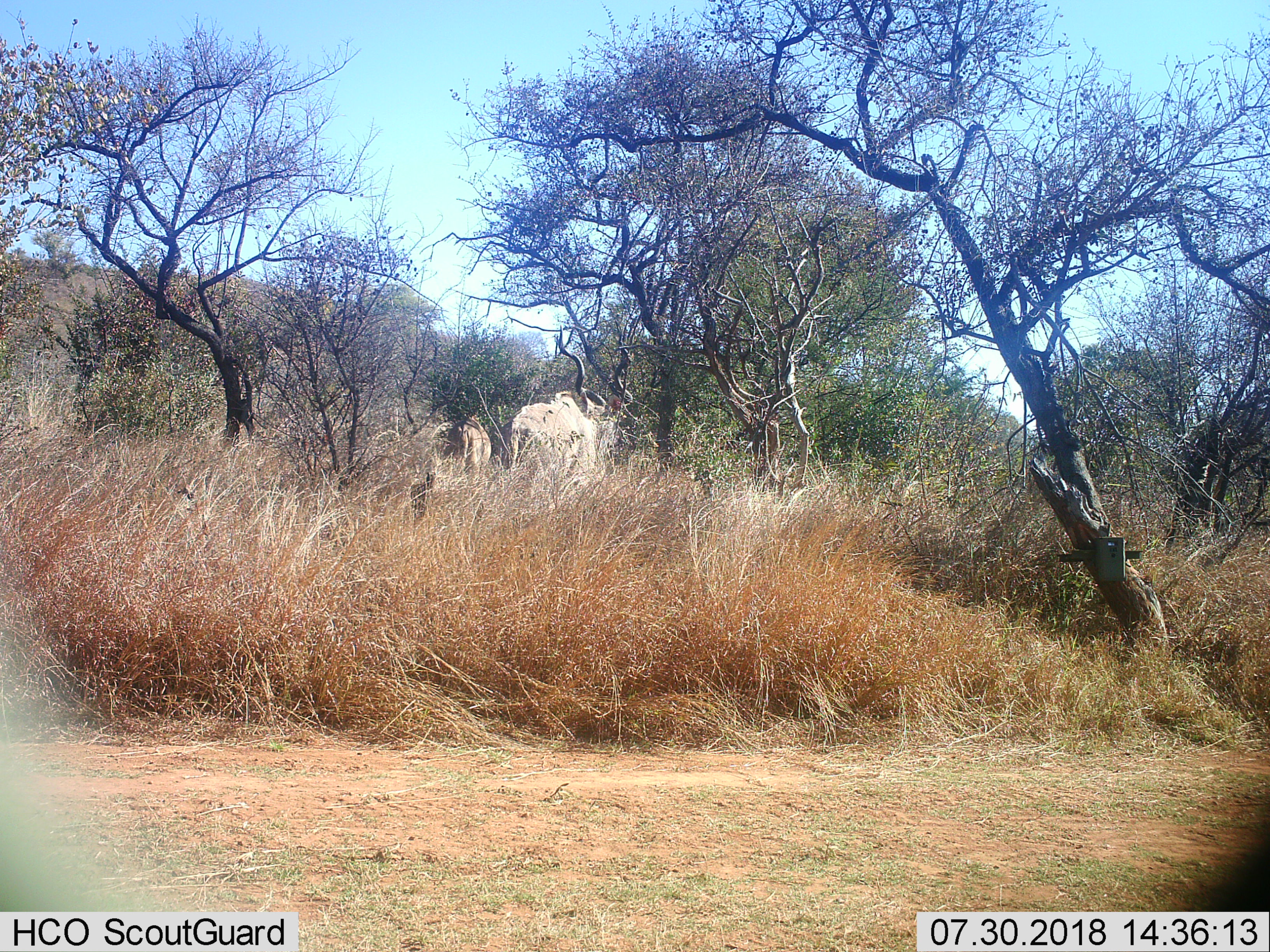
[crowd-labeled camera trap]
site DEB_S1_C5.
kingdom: Animalia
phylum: Chordata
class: Mammalia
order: Artiodactyla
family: Bovidae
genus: Tragelaphus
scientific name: Tragelaphus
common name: kudu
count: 2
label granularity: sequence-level